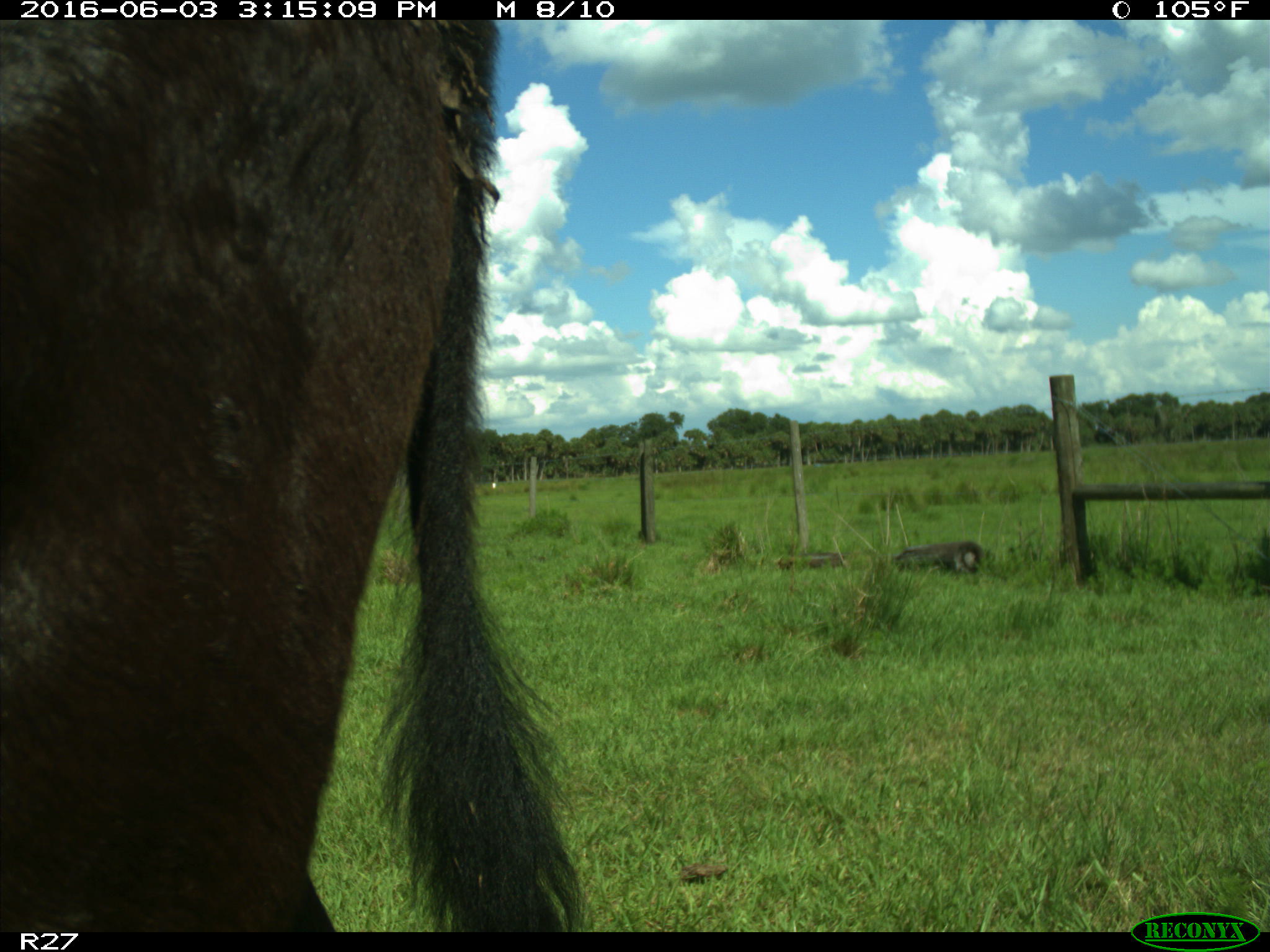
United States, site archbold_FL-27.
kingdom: Animalia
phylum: Chordata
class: Mammalia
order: Artiodactyla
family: Bovidae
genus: Bos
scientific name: Bos taurus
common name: domestic cow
Bos taurus (domestic cow).